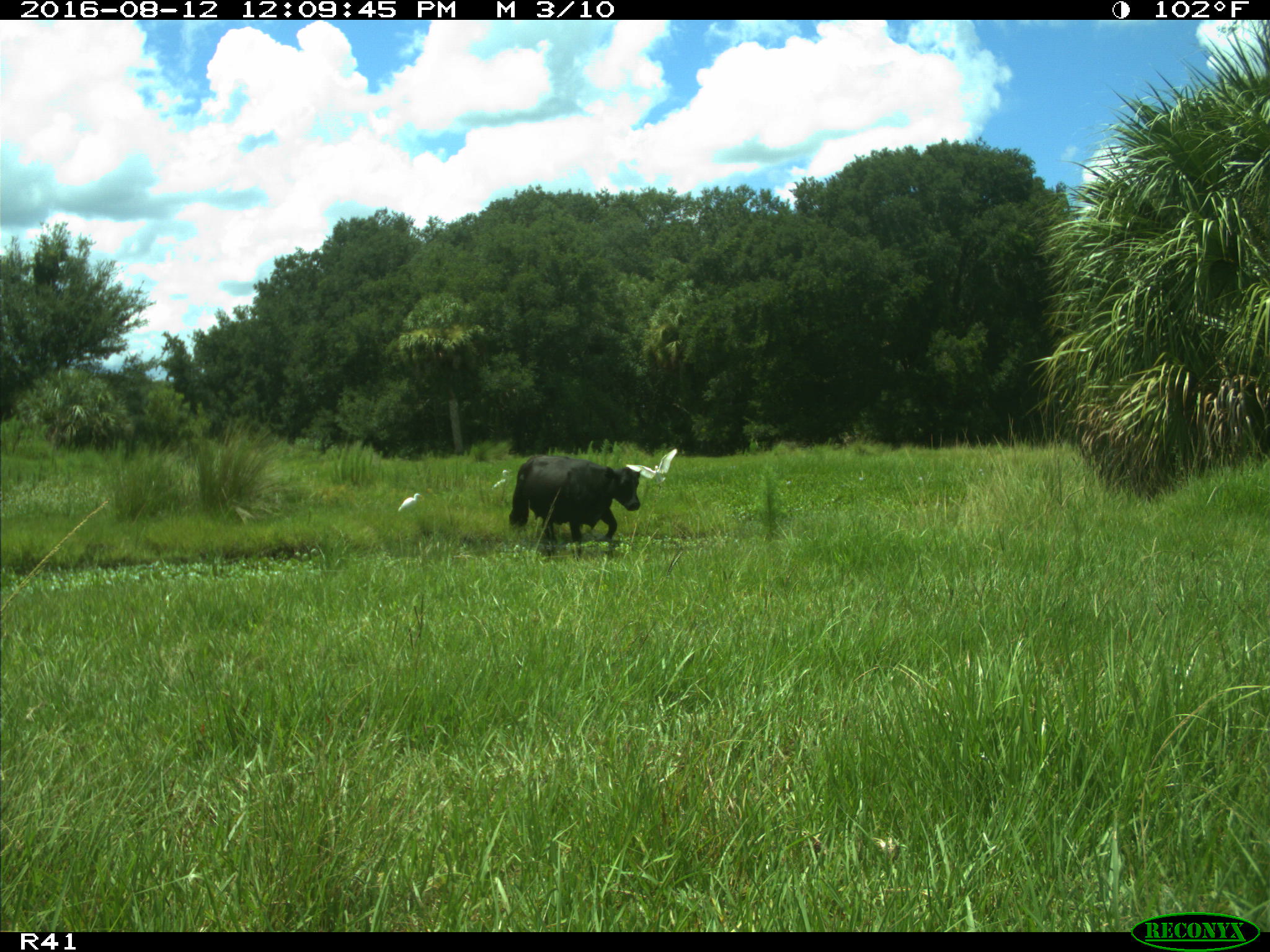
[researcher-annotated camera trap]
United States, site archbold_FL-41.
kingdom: Animalia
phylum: Chordata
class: Mammalia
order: Artiodactyla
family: Bovidae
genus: Bos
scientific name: Bos taurus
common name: domestic cow